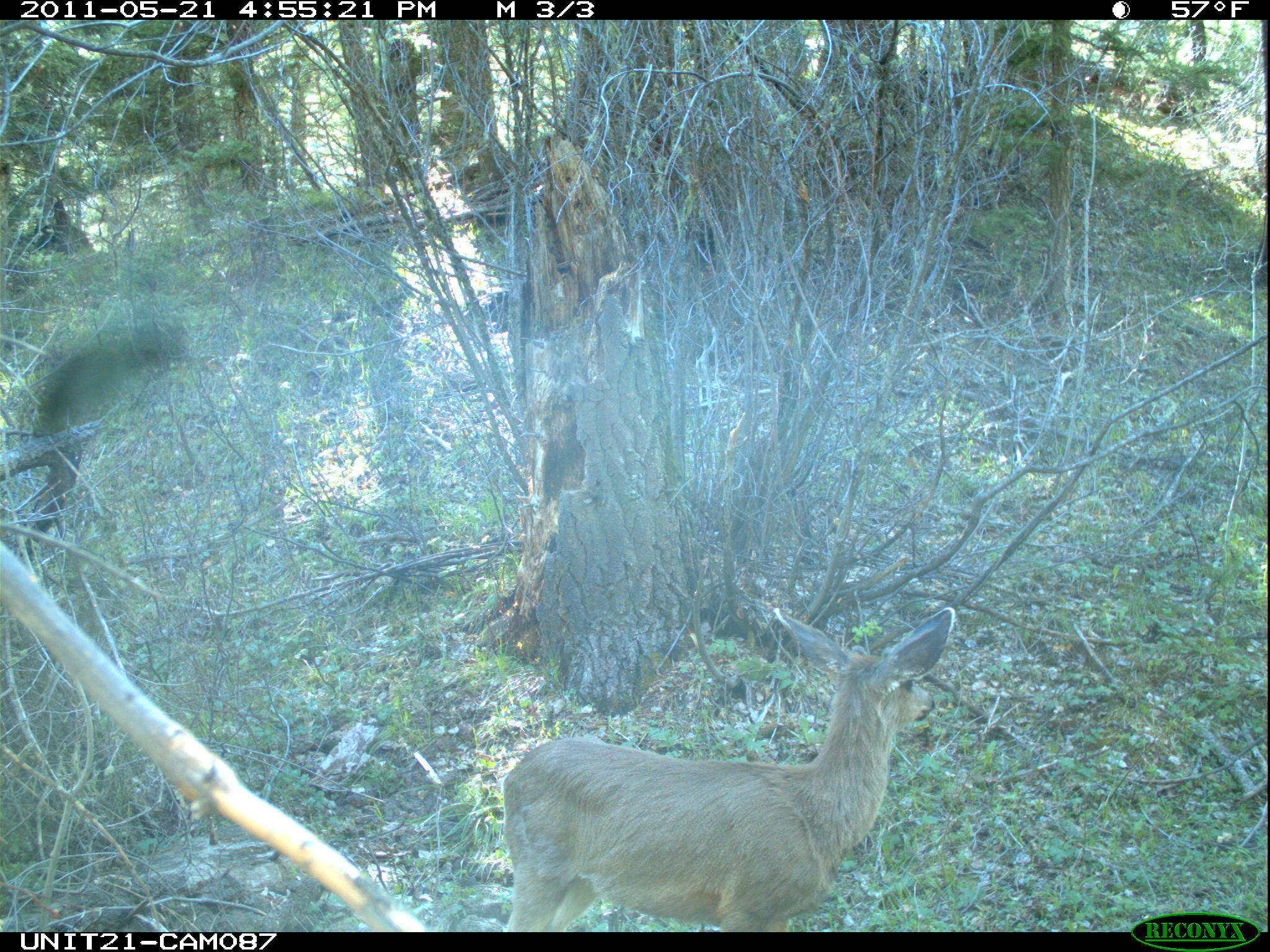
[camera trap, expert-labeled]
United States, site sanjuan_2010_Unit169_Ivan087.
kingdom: Animalia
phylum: Chordata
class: Mammalia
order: Artiodactyla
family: Cervidae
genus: Odocoileus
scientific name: Odocoileus hemionus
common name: mule deer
Odocoileus hemionus (mule deer).